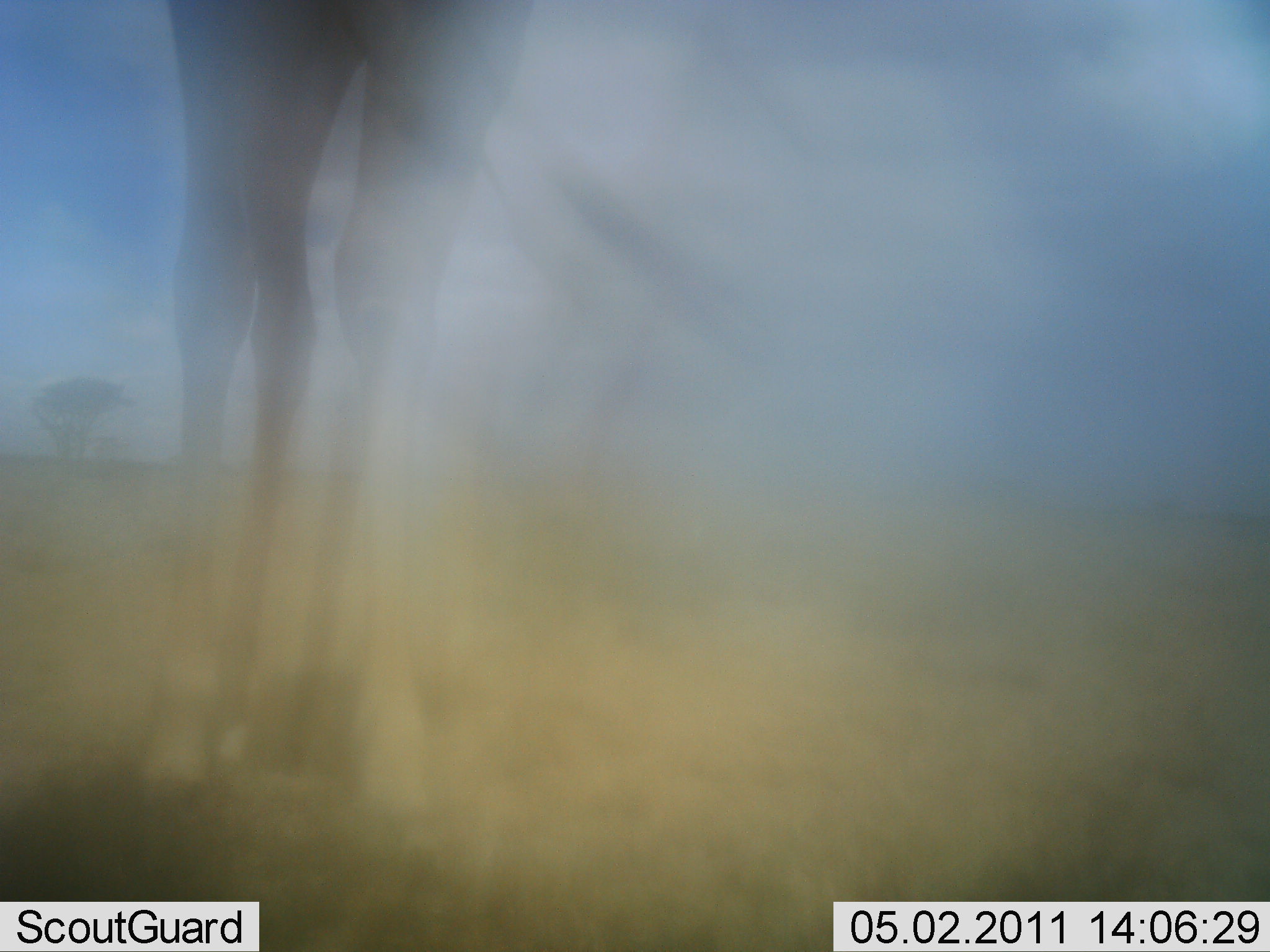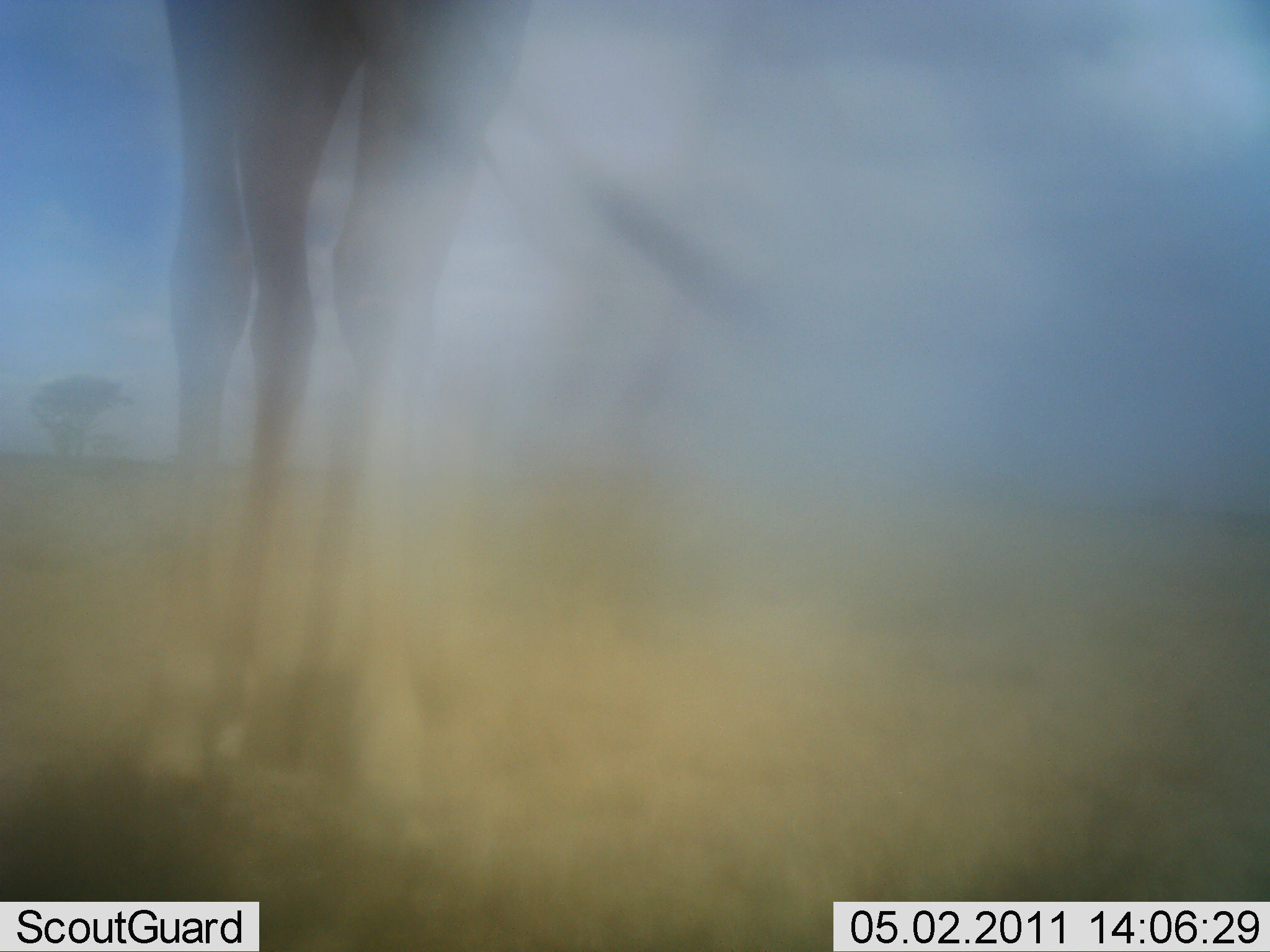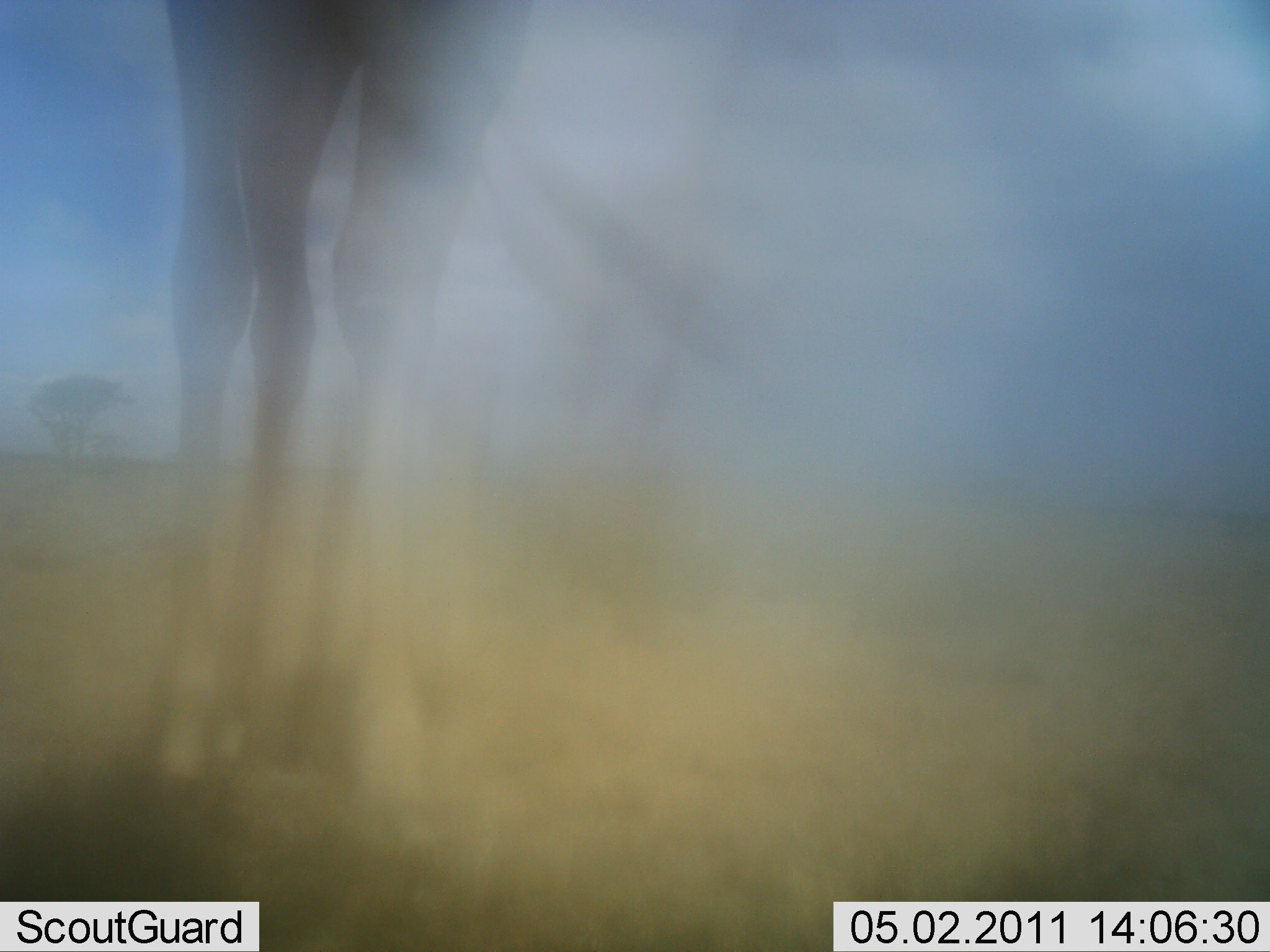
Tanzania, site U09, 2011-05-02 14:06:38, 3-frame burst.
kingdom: Animalia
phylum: Chordata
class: Mammalia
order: Artiodactyla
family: Giraffidae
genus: Giraffa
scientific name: Giraffa camelopardalis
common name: giraffe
Giraffe (Giraffa camelopardalis), count 1. Behavior (volunteer vote fractions): standing 91%, resting 0%, moving 9%, interacting 0%. Young present (vote fraction): 0%. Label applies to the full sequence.